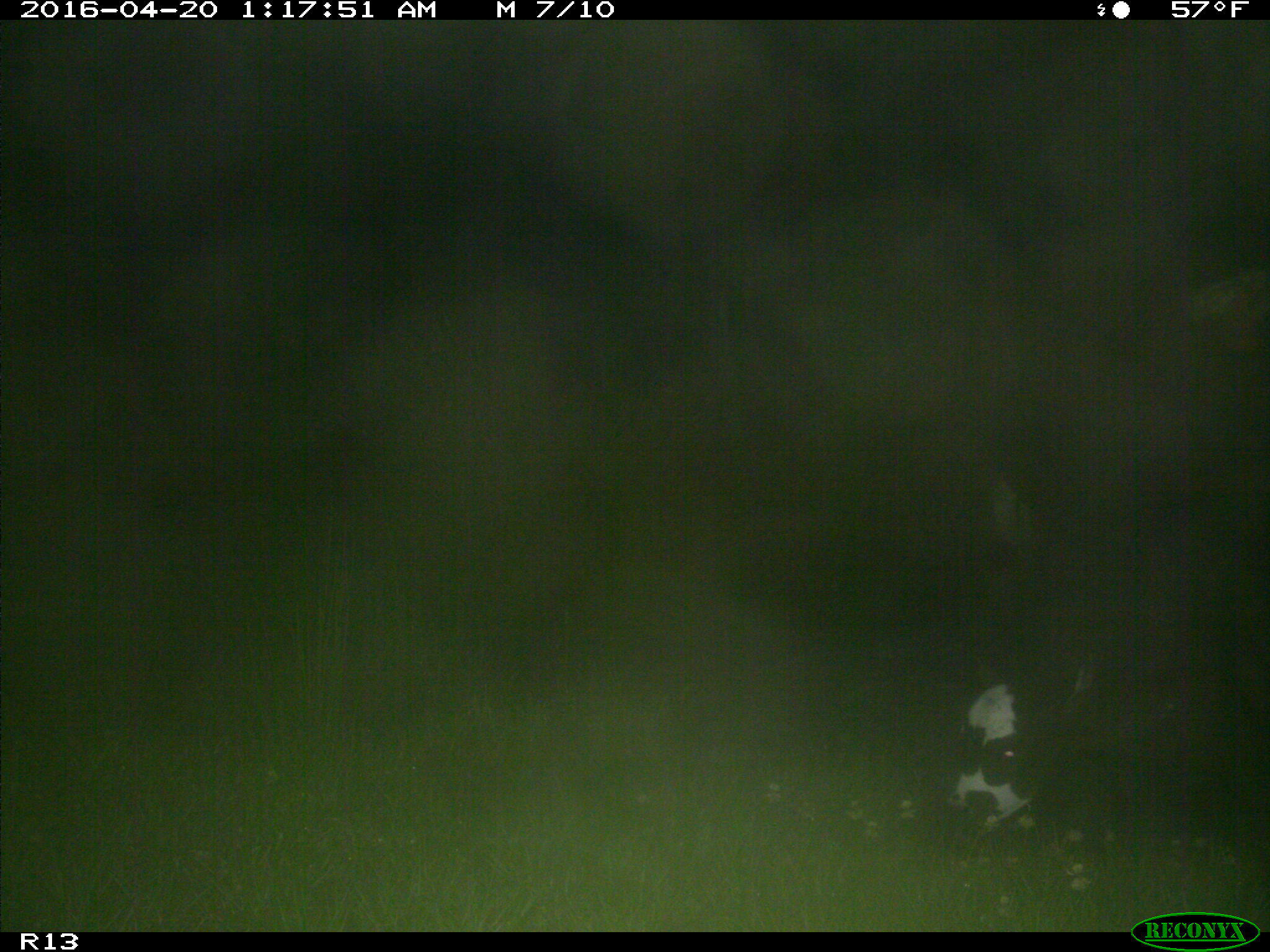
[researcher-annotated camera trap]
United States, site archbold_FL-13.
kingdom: Animalia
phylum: Chordata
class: Mammalia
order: Artiodactyla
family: Bovidae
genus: Bos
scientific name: Bos taurus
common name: domestic cow